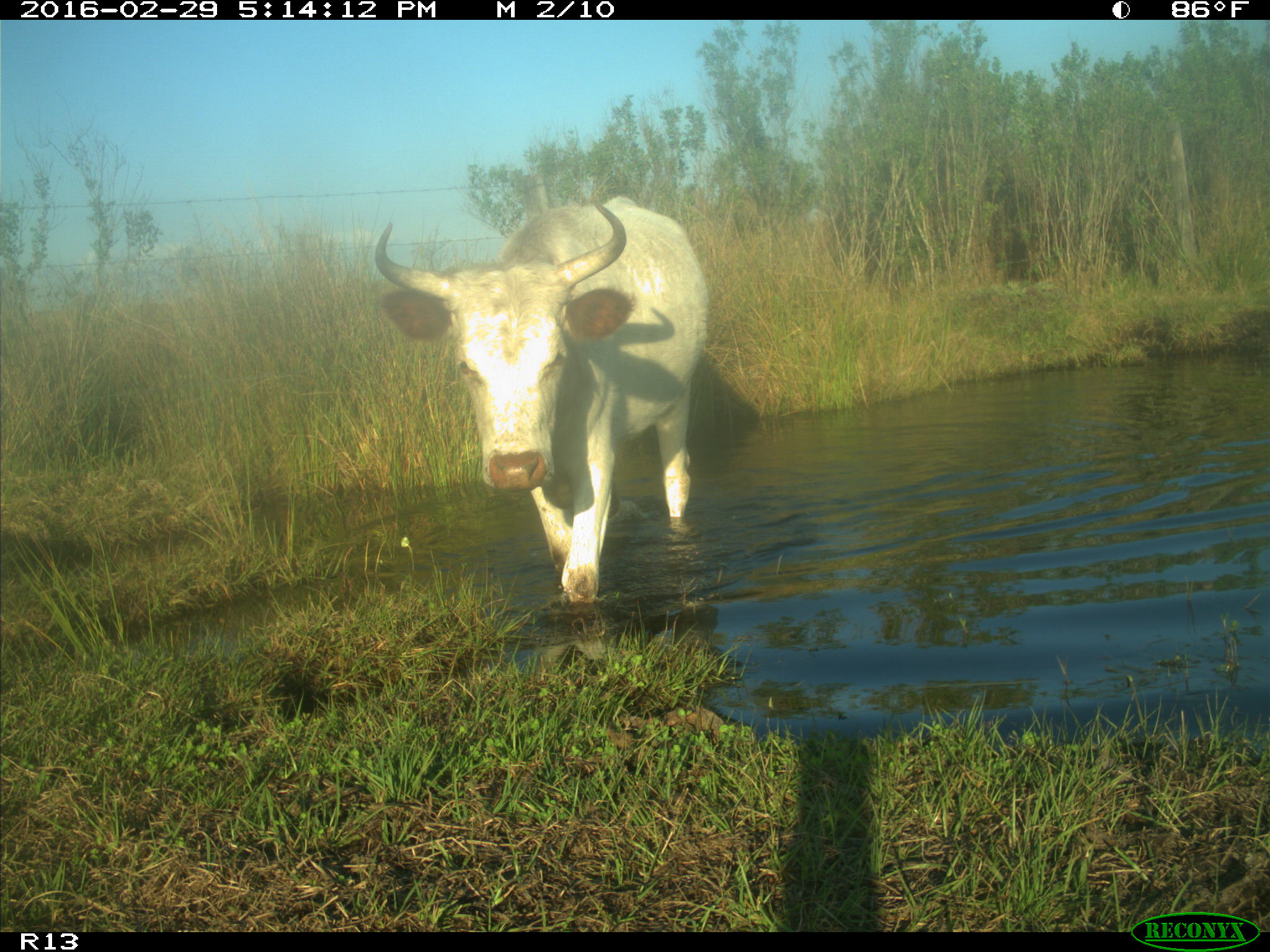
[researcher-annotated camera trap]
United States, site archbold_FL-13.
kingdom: Animalia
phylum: Chordata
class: Mammalia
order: Artiodactyla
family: Bovidae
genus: Bos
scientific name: Bos taurus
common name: domestic cow